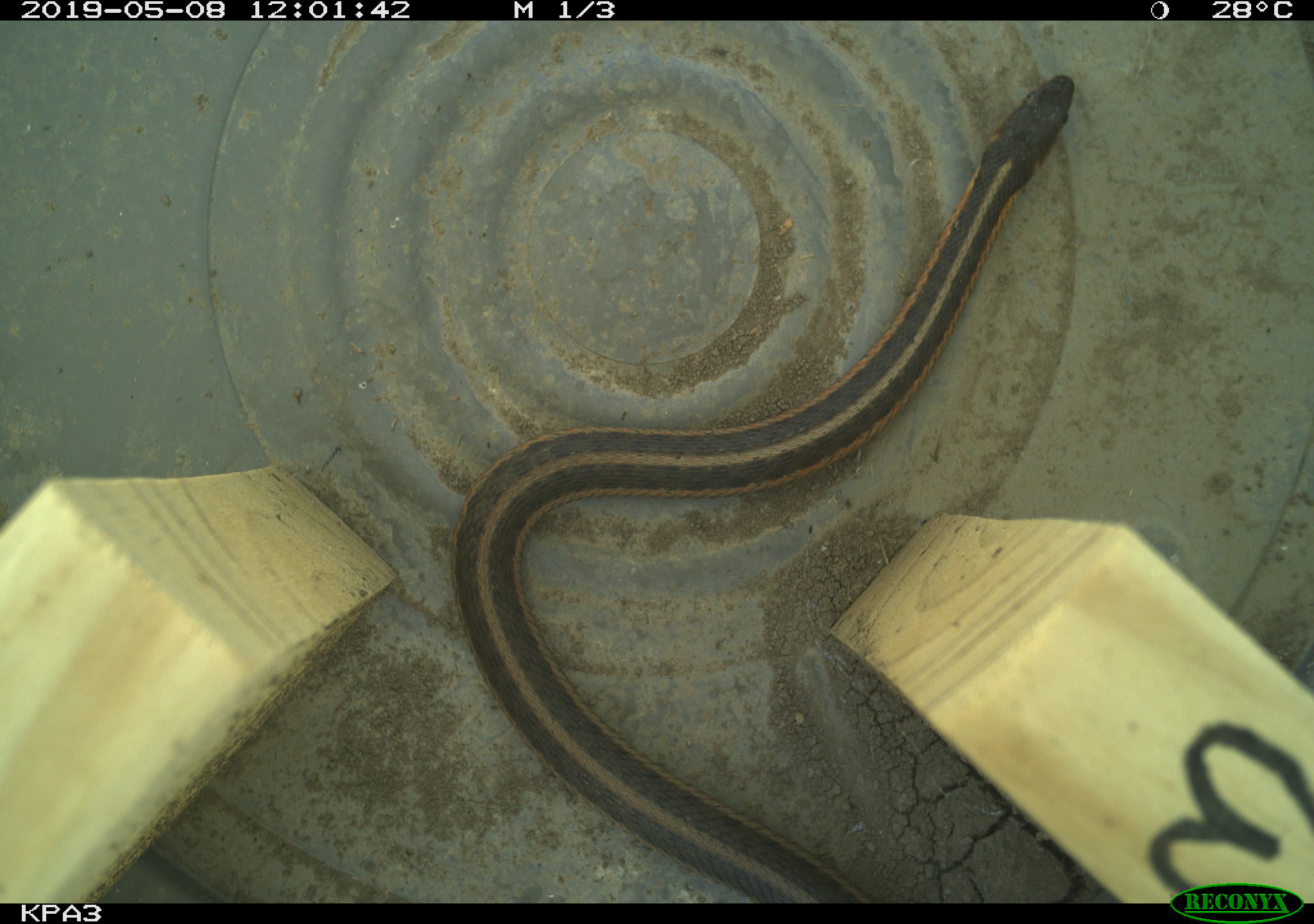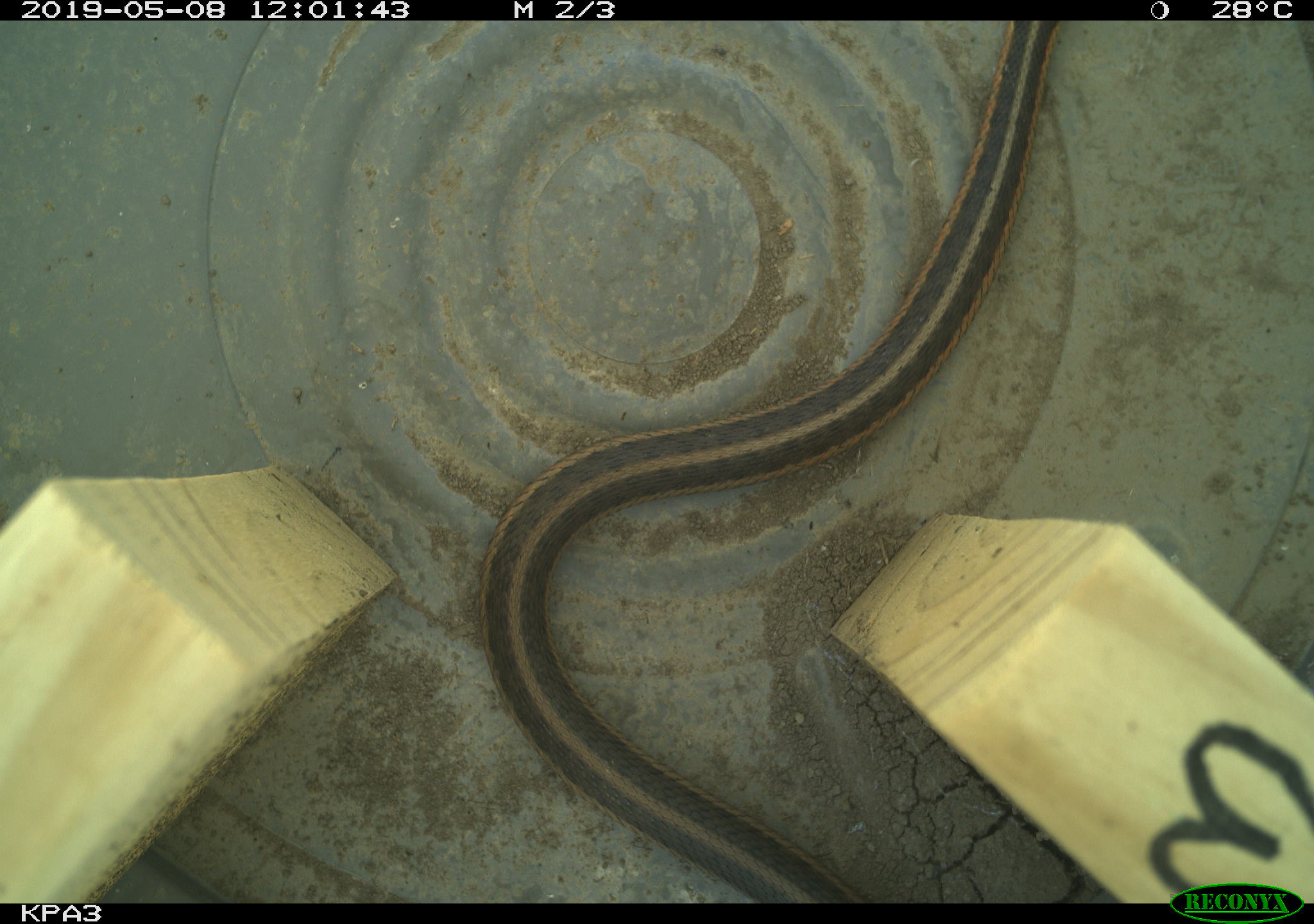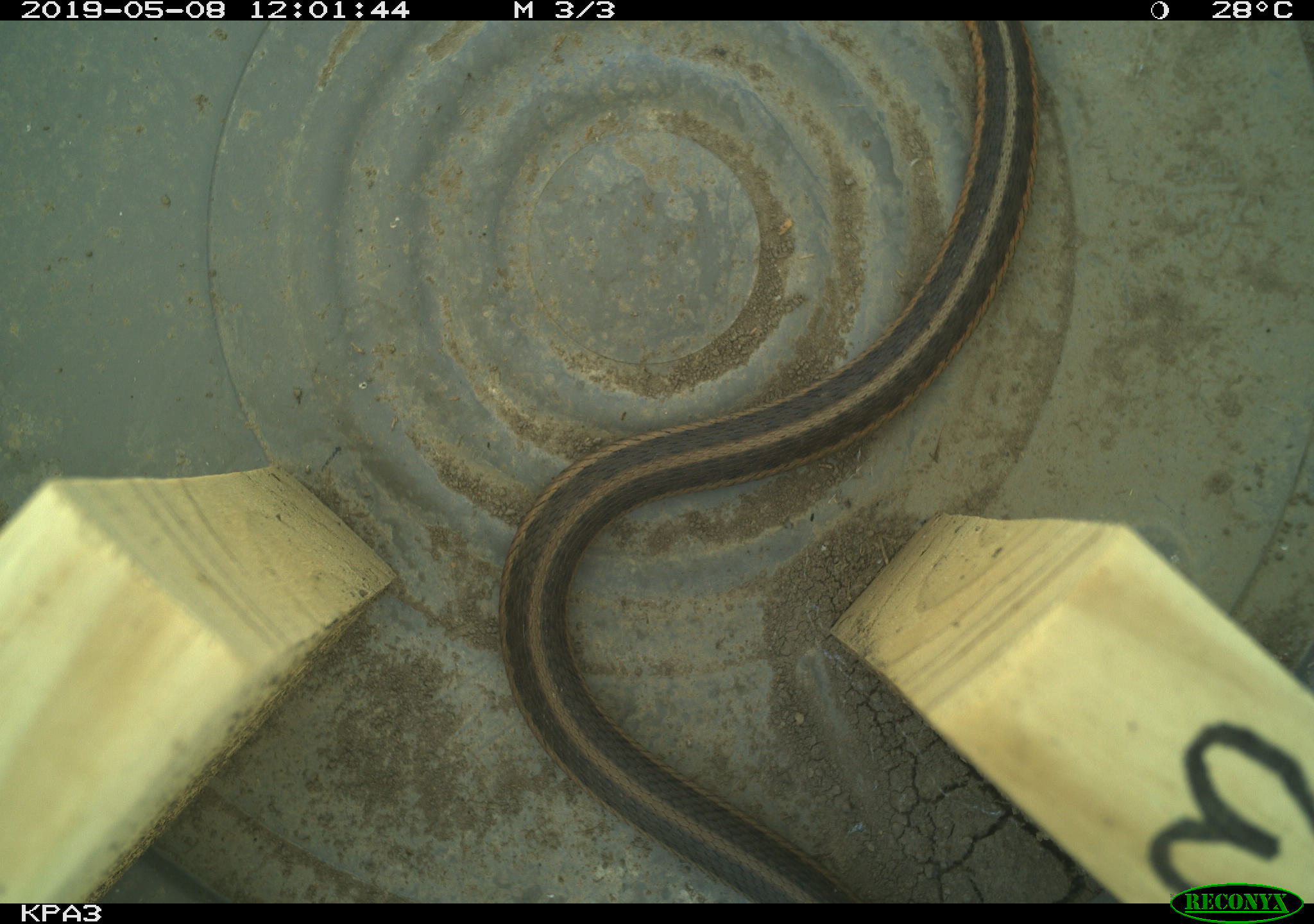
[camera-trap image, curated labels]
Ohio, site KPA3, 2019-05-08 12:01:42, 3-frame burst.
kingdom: Animalia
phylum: Chordata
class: Reptilia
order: Squamata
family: Colubridae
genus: Thamnophis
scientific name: Thamnophis sirtalis sirtalis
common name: eastern gartersnake